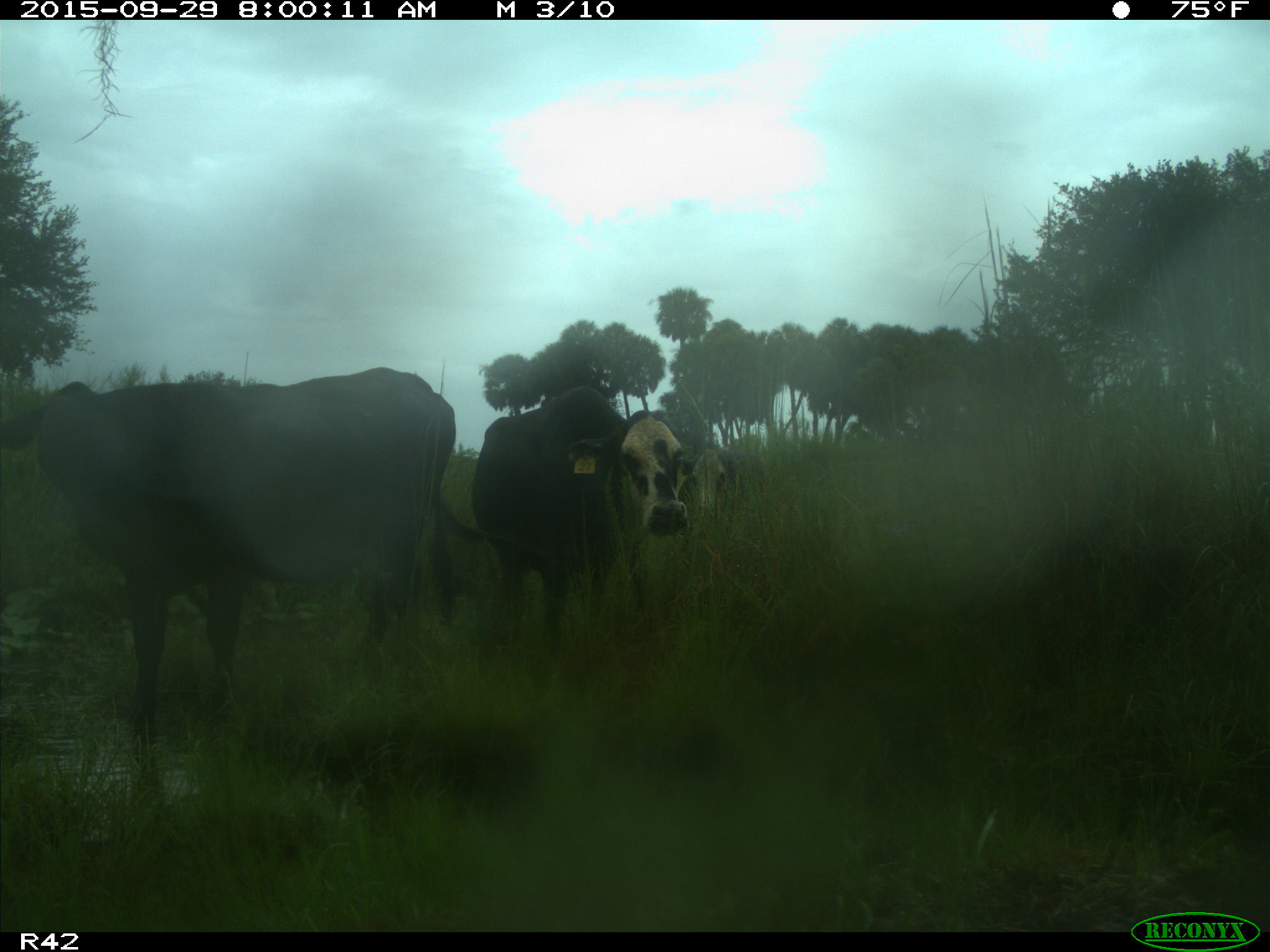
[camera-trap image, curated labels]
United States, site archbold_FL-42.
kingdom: Animalia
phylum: Chordata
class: Mammalia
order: Artiodactyla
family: Bovidae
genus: Bos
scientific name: Bos taurus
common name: domestic cow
Bos taurus (domestic cow).